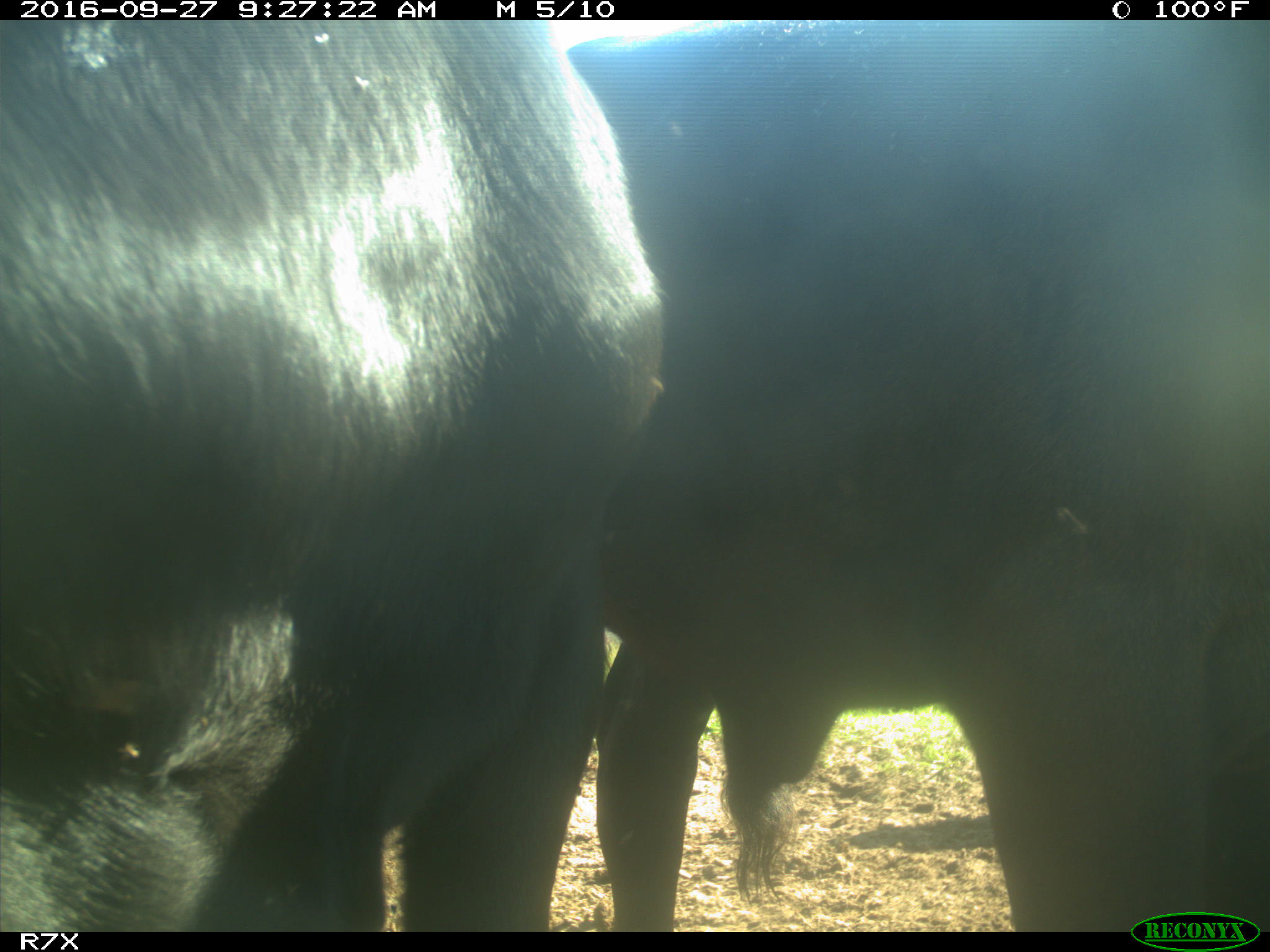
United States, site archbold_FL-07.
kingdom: Animalia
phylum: Chordata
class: Mammalia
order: Artiodactyla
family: Bovidae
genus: Bos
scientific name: Bos taurus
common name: domestic cow